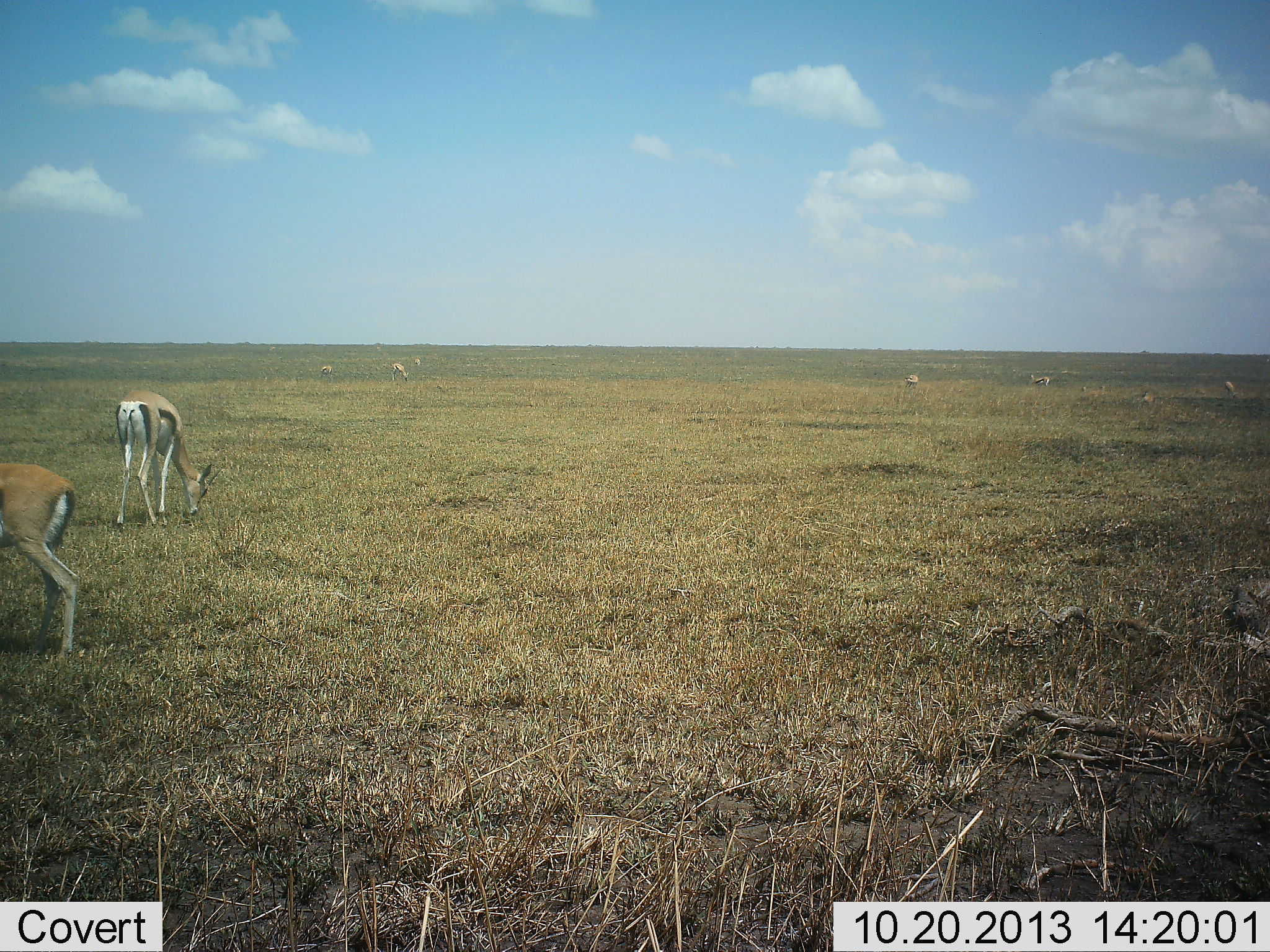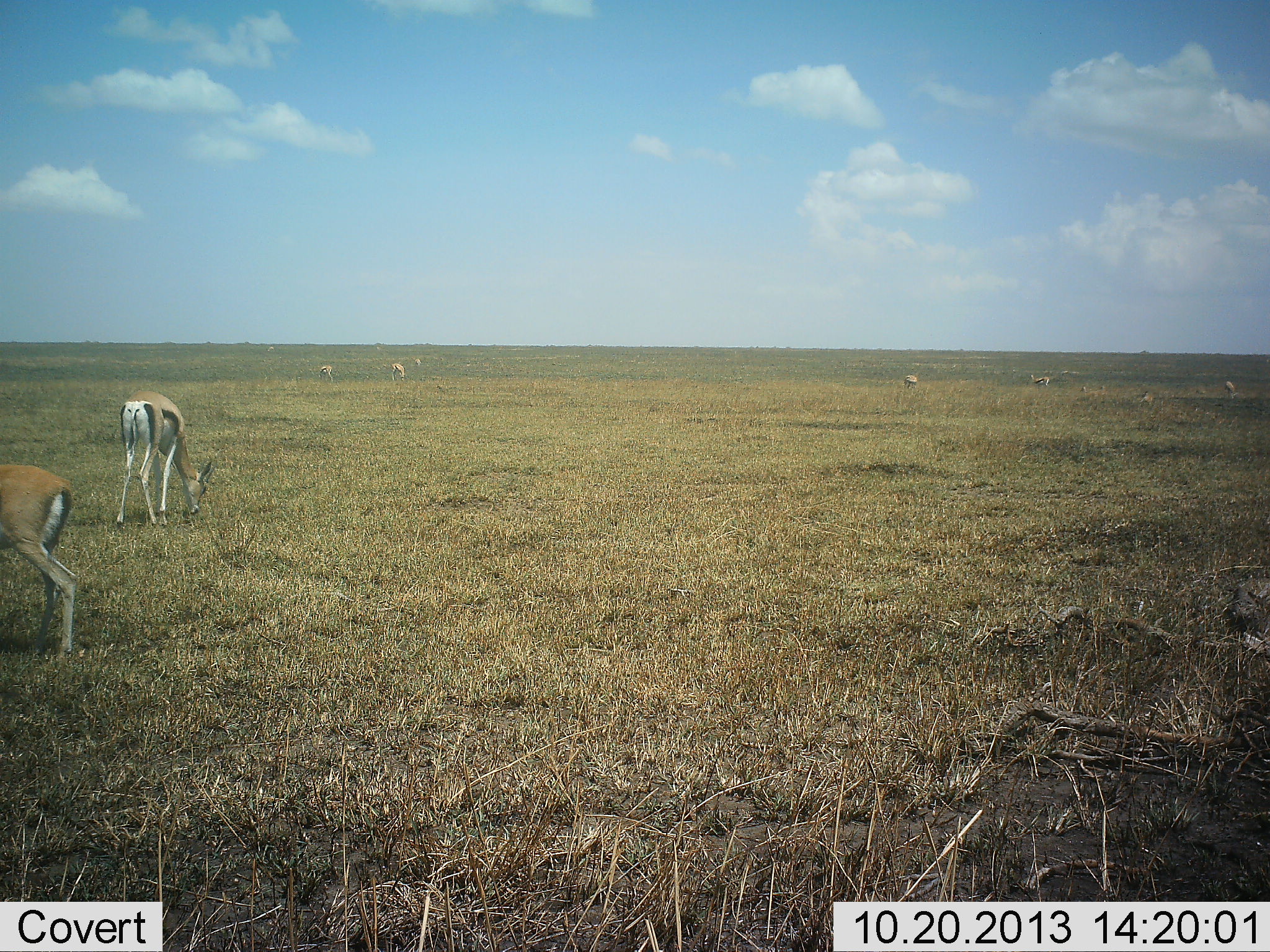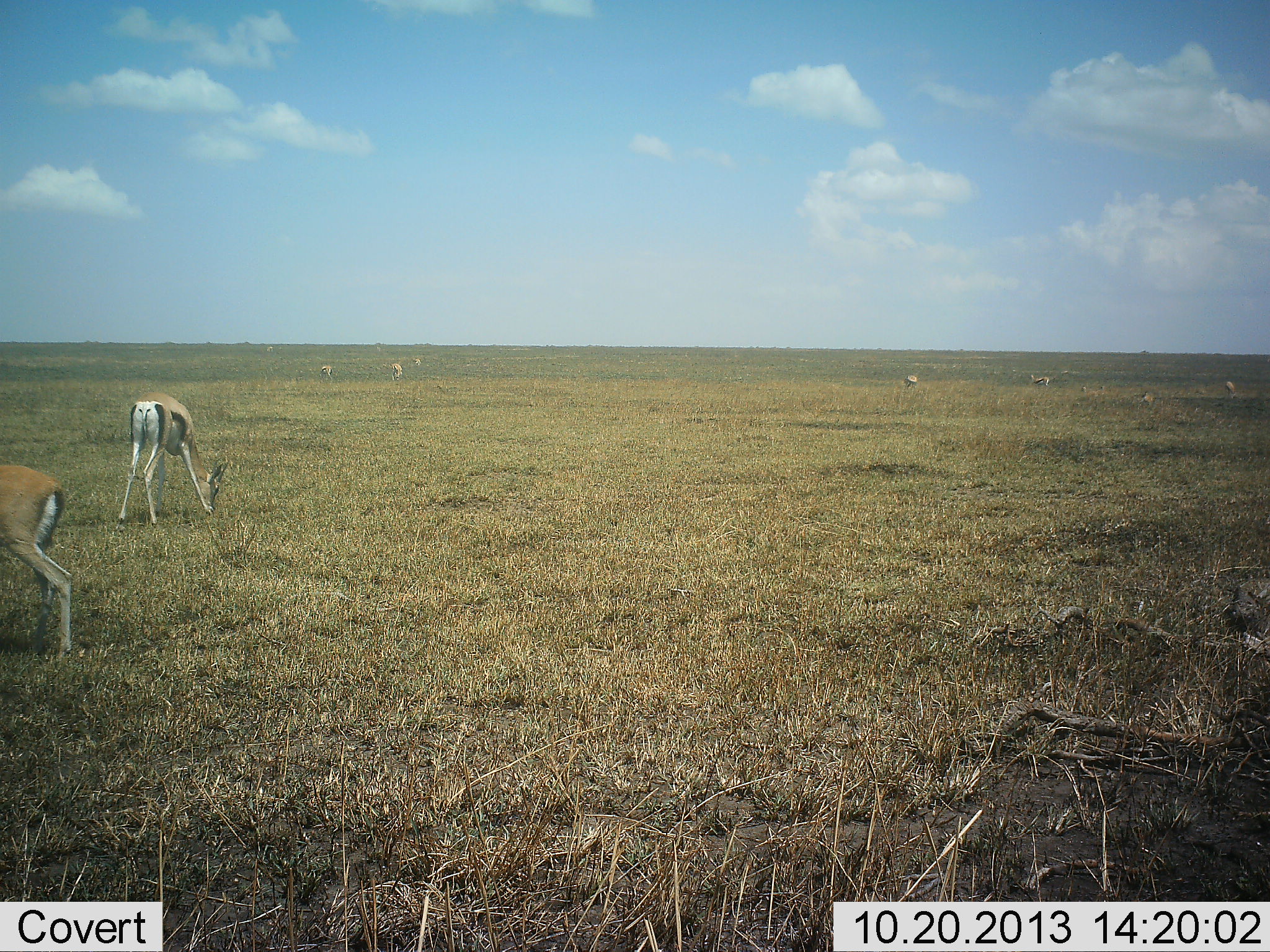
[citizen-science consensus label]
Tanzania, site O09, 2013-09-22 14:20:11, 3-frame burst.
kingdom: Animalia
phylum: Chordata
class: Mammalia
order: Artiodactyla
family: Bovidae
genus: Eudorcas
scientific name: Eudorcas thomsonii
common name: thomson's gazelle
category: gazellethomsons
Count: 9.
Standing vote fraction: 50%.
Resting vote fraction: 8%.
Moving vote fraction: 8%.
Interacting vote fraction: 0%.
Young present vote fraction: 0%.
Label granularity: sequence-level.